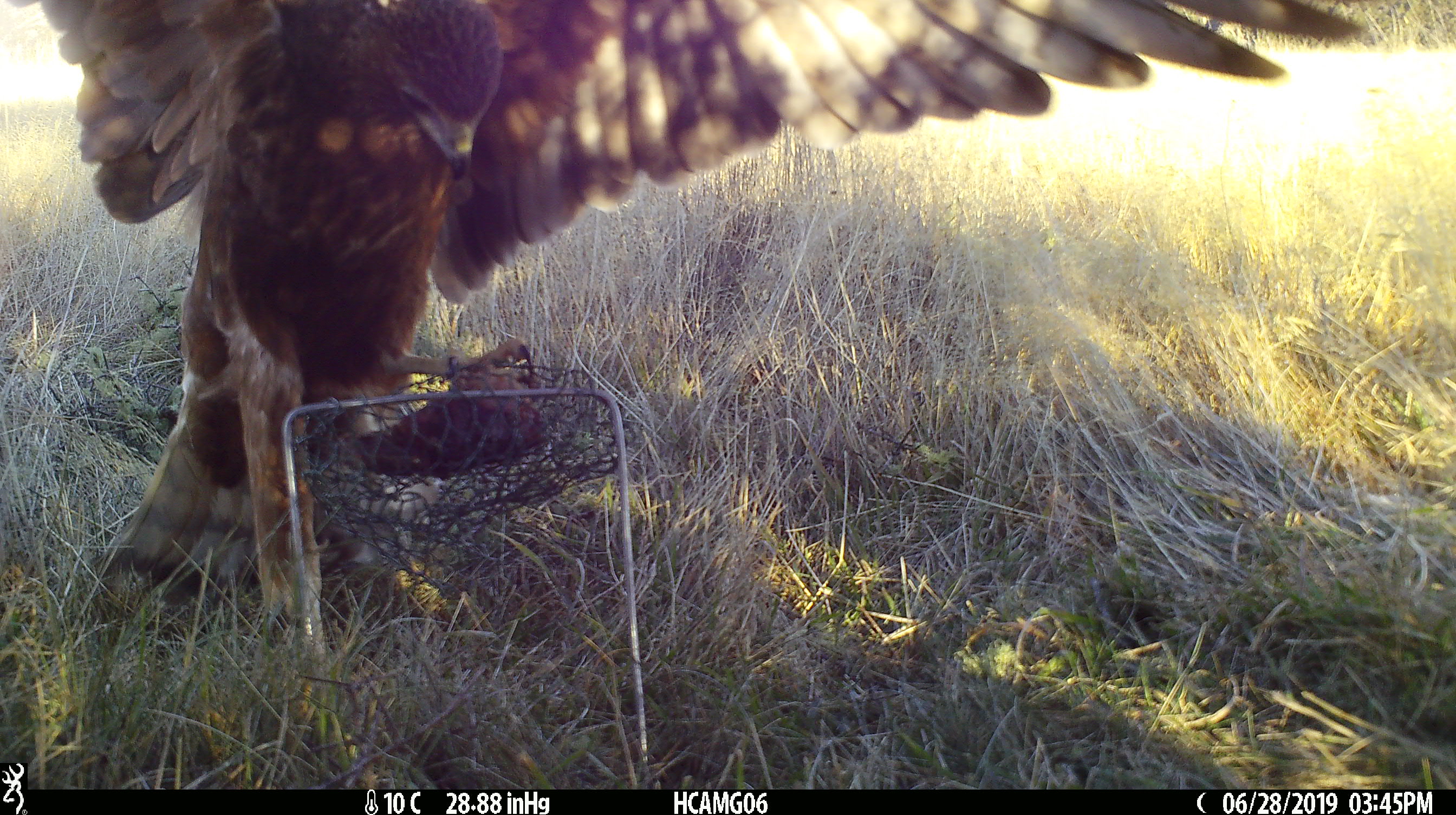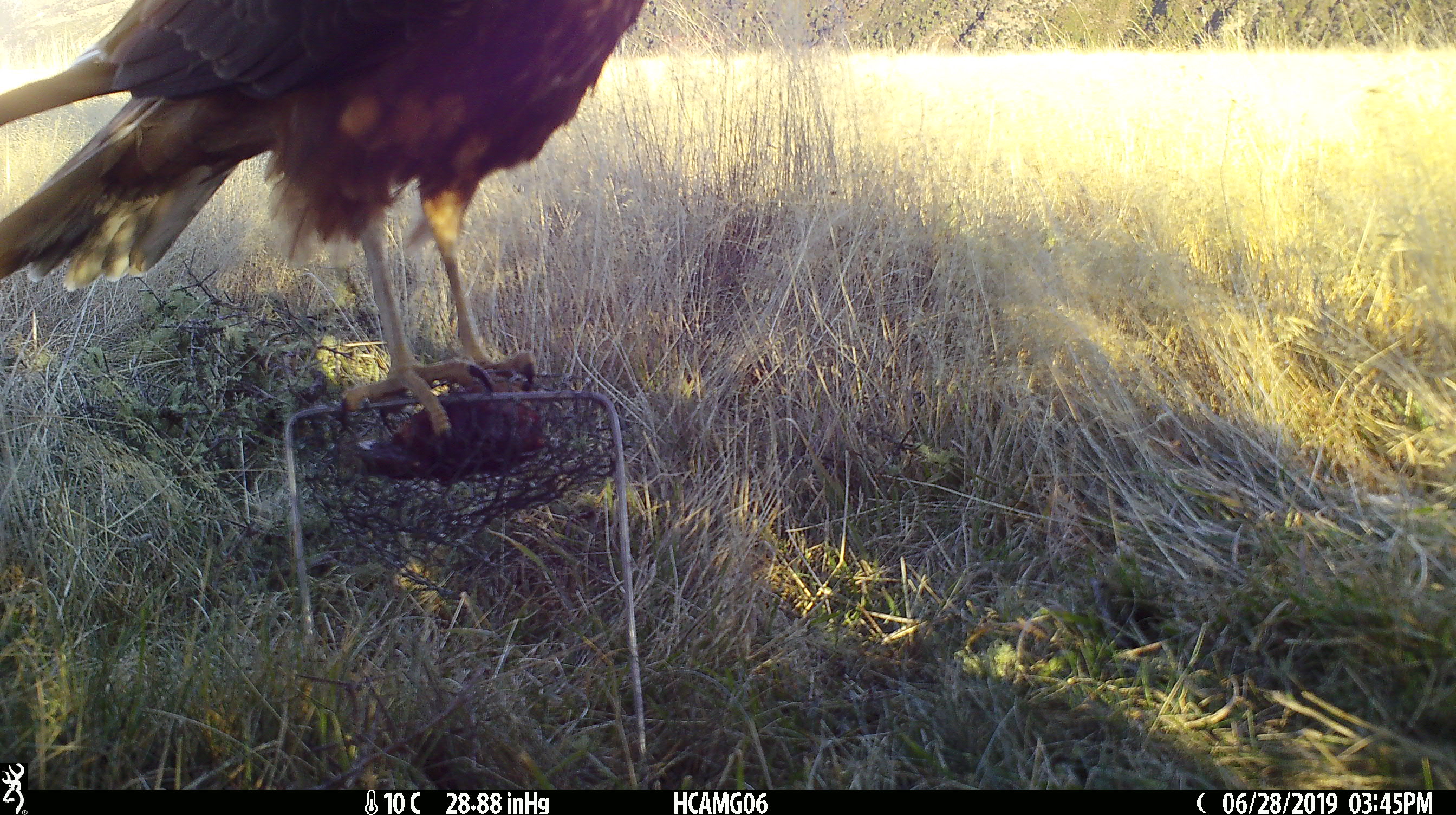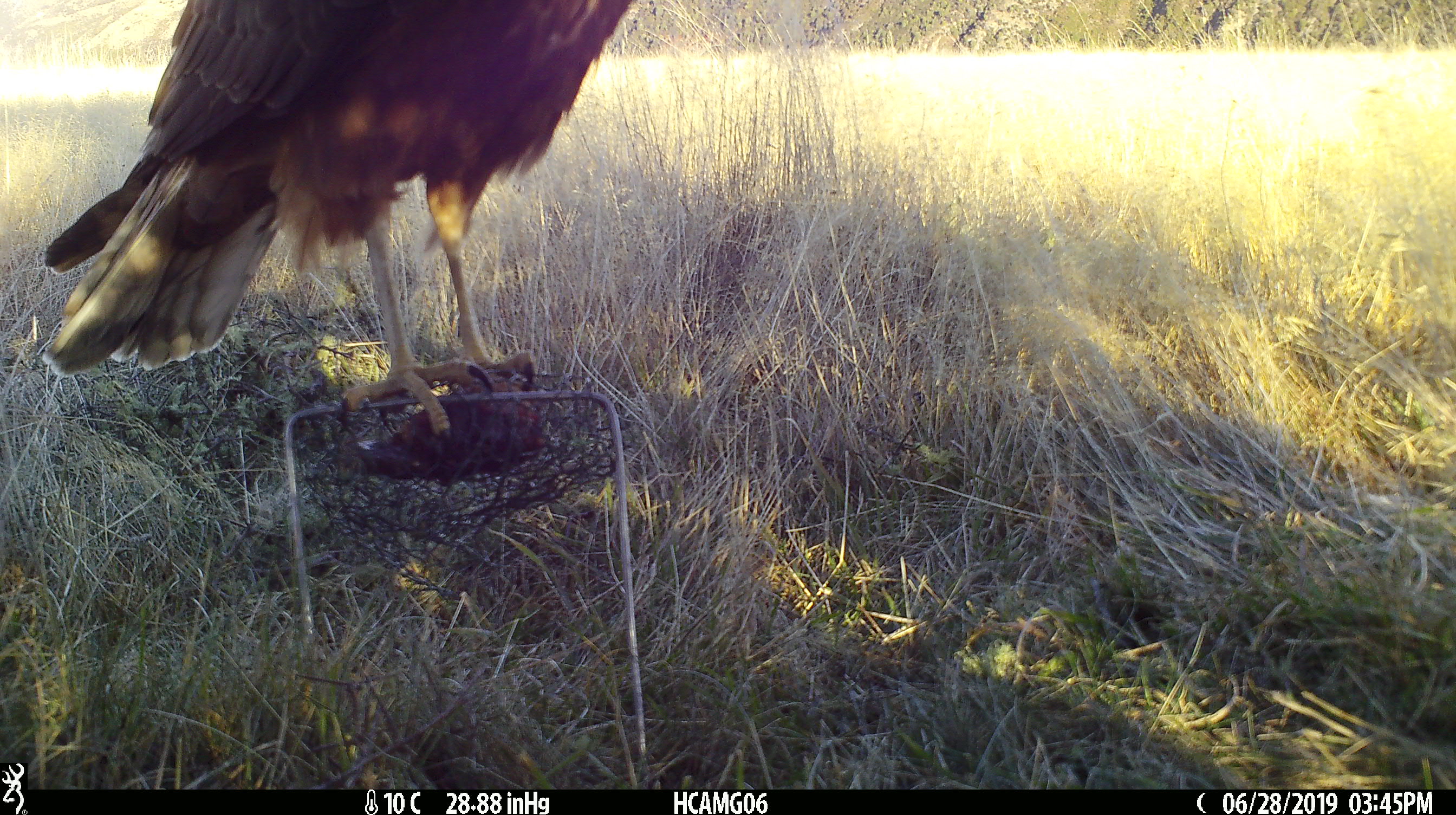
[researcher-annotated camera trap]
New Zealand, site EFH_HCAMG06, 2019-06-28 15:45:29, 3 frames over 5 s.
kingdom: Animalia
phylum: Chordata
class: Aves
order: Accipitriformes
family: Accipitridae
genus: Circus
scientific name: Circus approximans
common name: swamp harrier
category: harrier